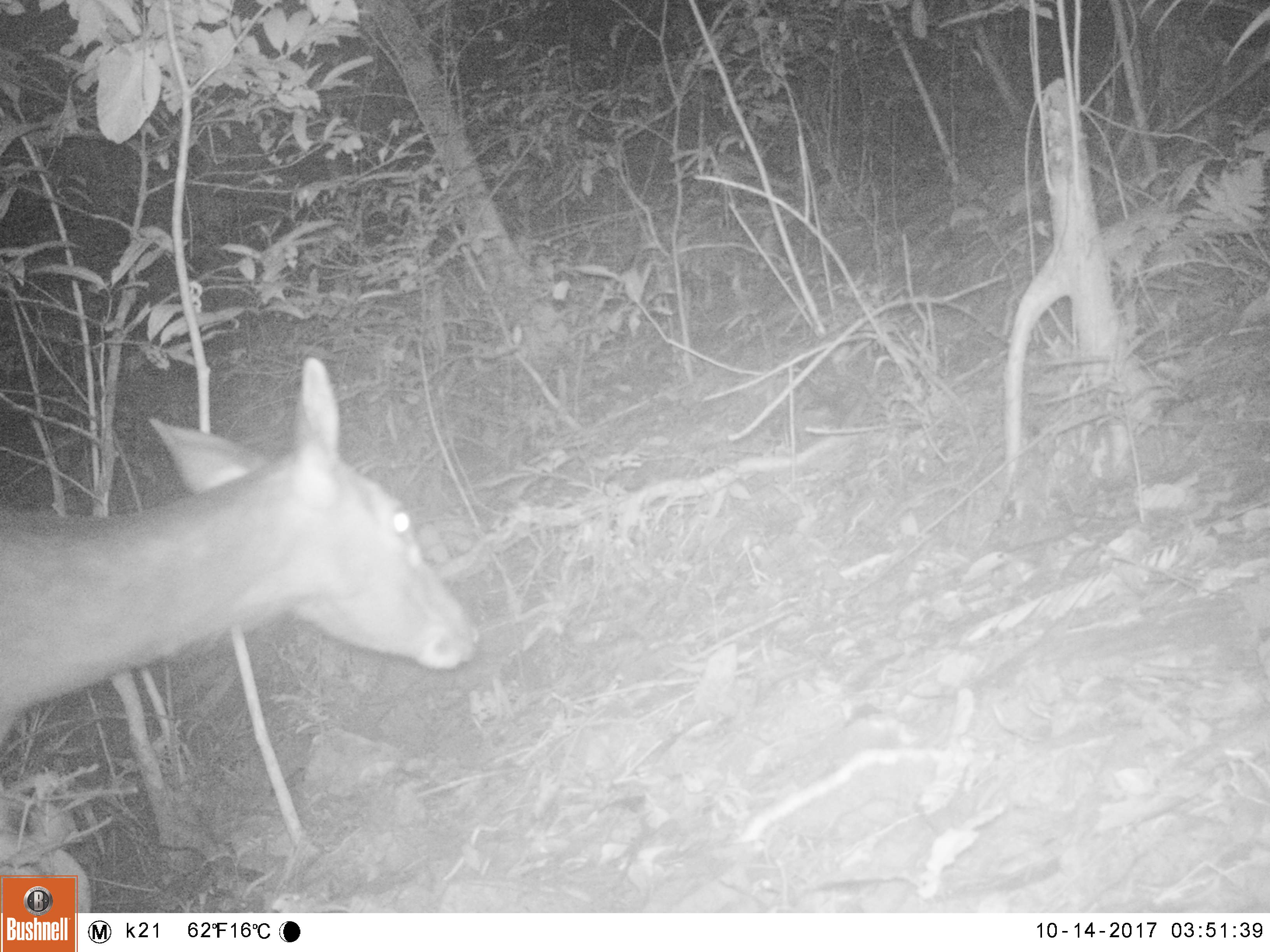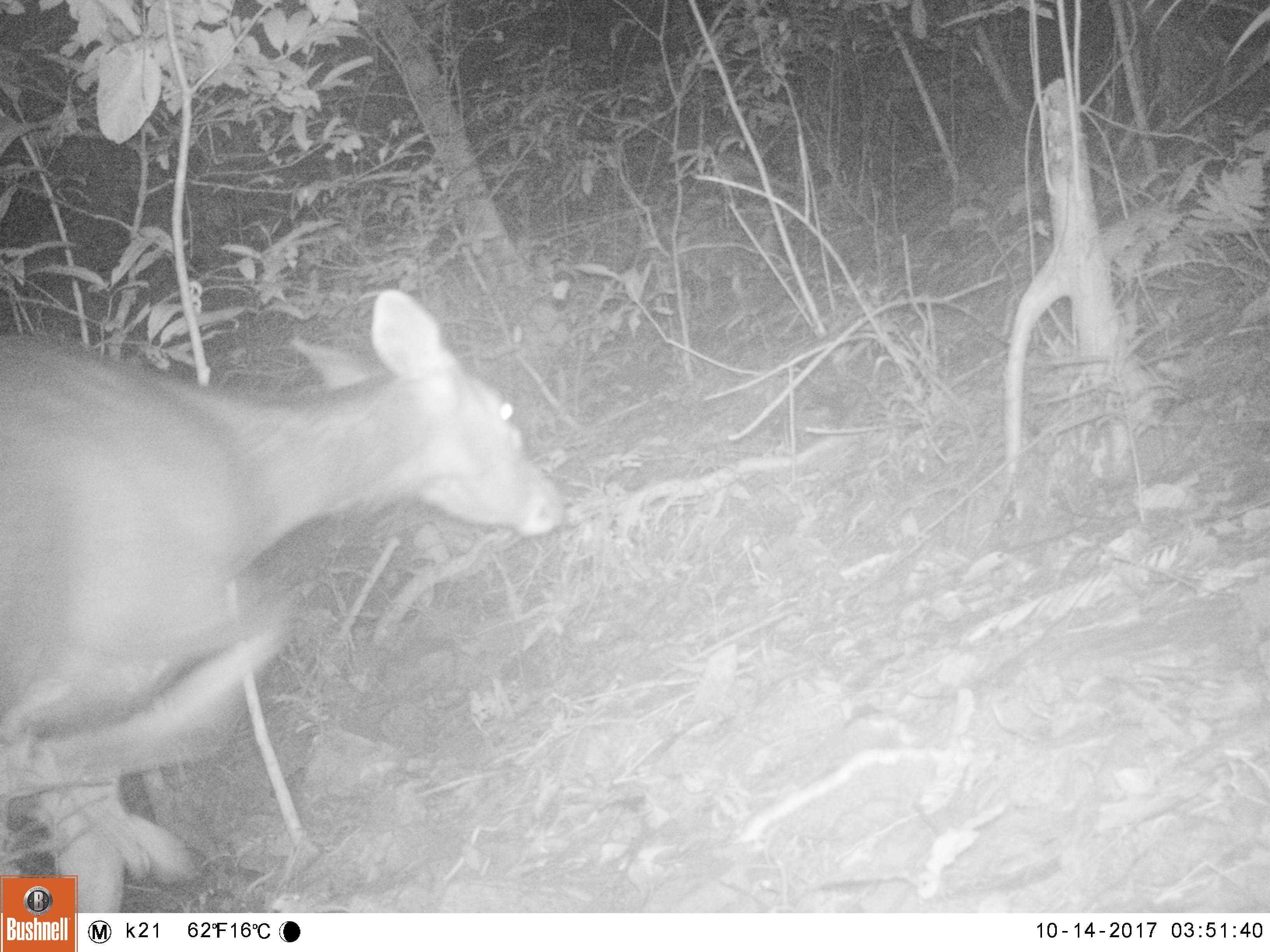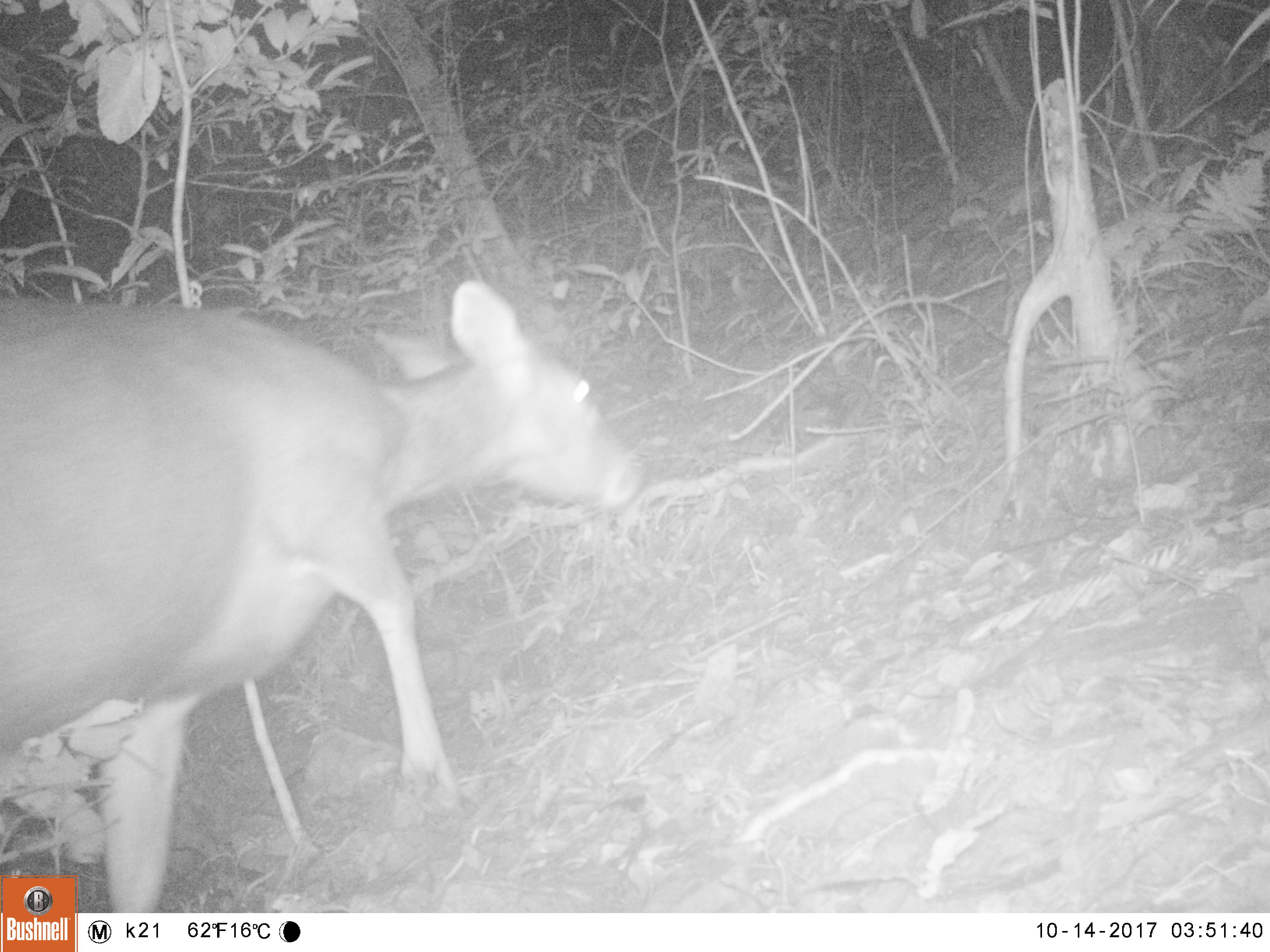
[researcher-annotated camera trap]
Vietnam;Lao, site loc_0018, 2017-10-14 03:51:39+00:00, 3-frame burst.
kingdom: Animalia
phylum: Chordata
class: Mammalia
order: Artiodactyla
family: Cervidae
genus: Rusa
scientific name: Rusa unicolor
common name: sambar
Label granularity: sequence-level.